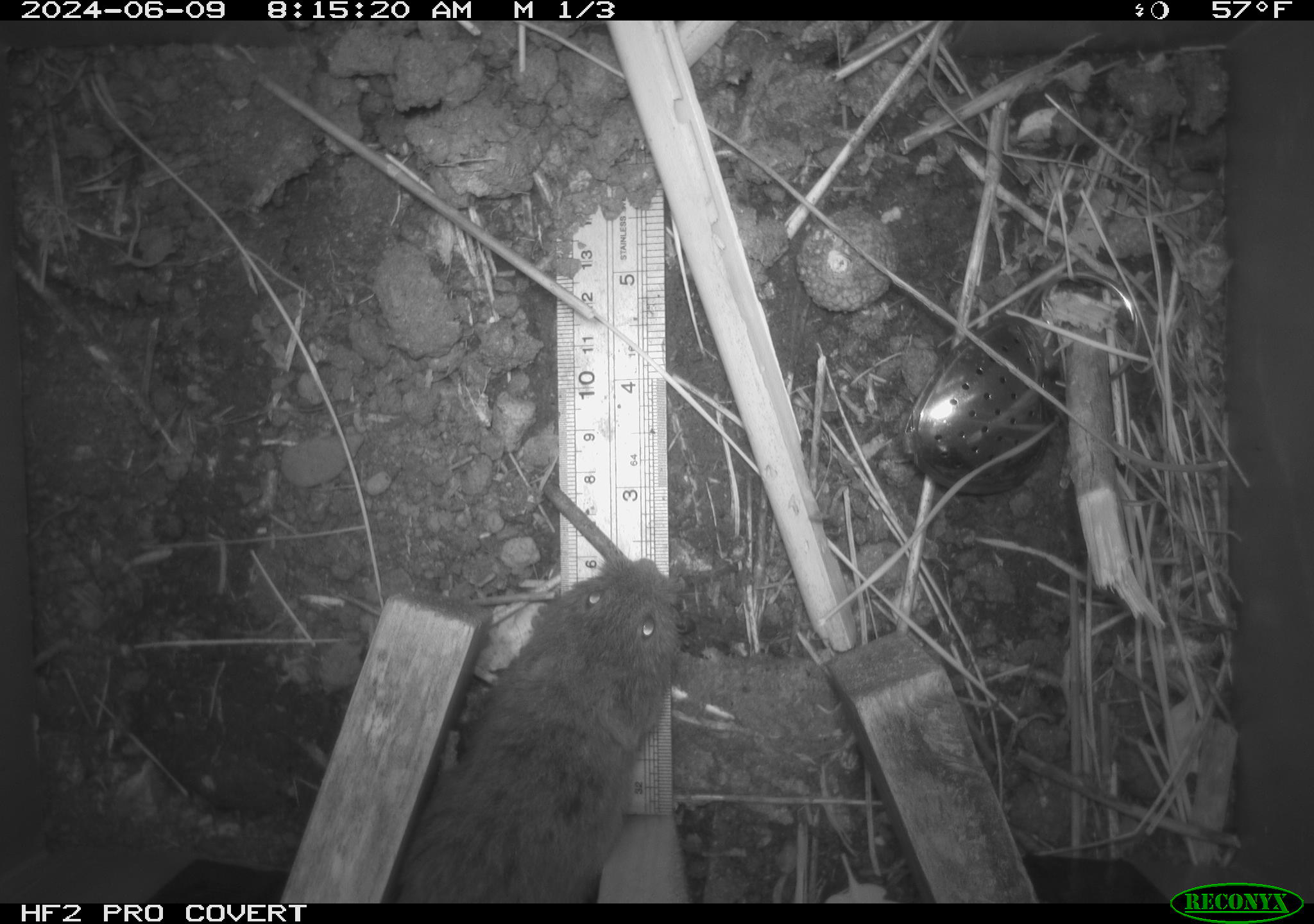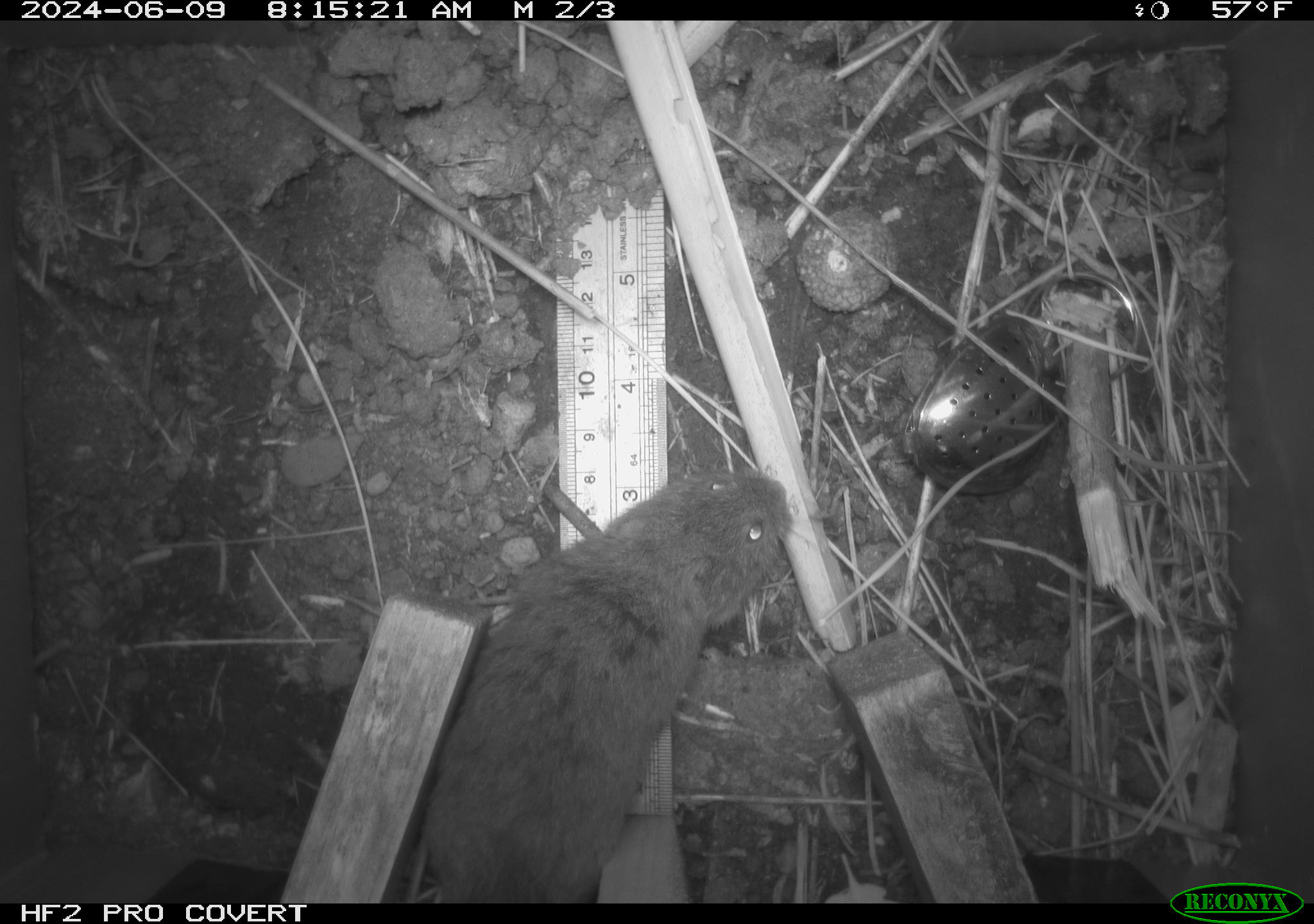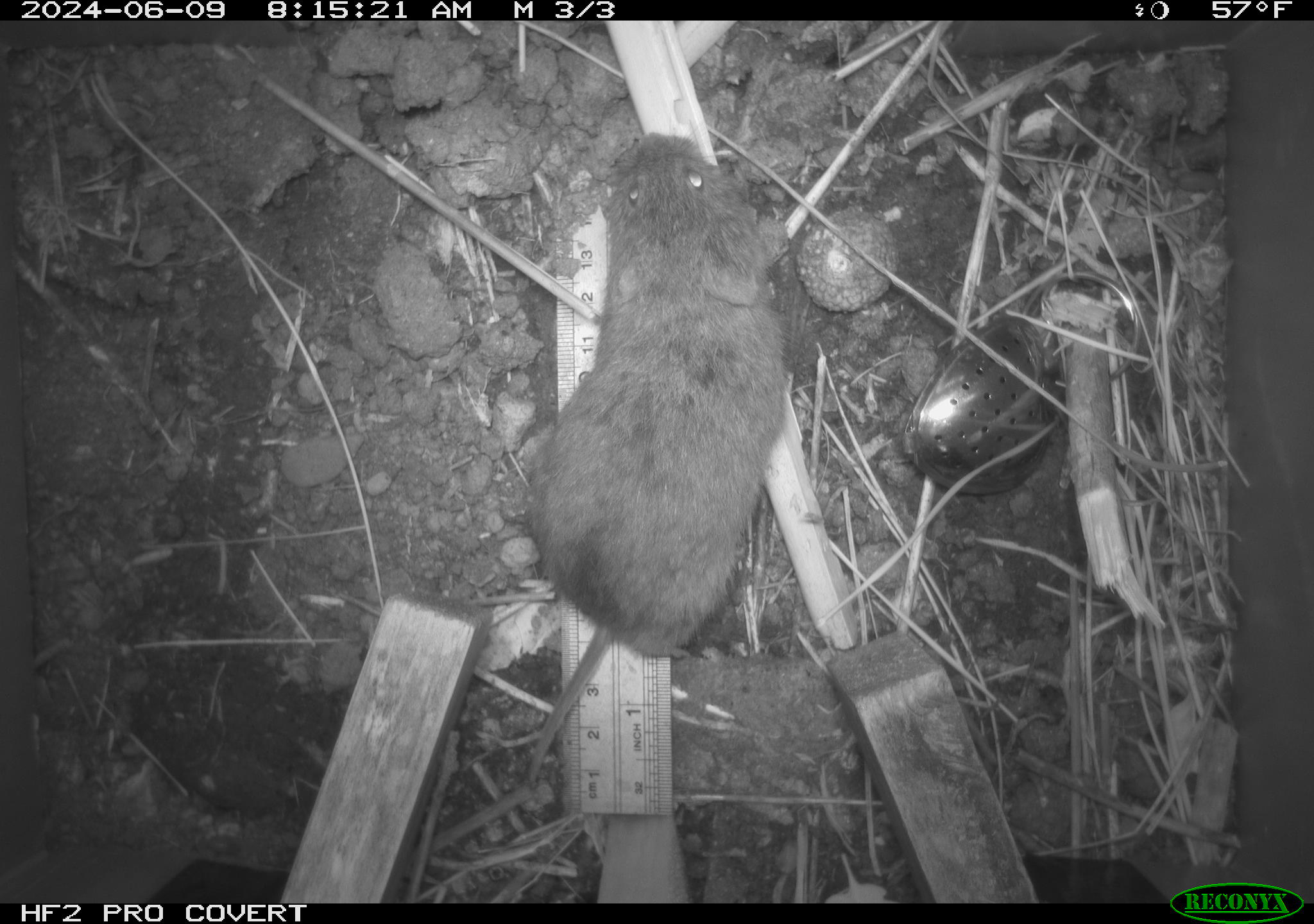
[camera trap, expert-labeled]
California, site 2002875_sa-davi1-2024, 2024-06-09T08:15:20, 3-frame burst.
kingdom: Animalia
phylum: Chordata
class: Mammalia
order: Rodentia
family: Cricetidae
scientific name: Arvicolinae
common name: voles, lemmings, and muskrats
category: arvicolinae subfamily